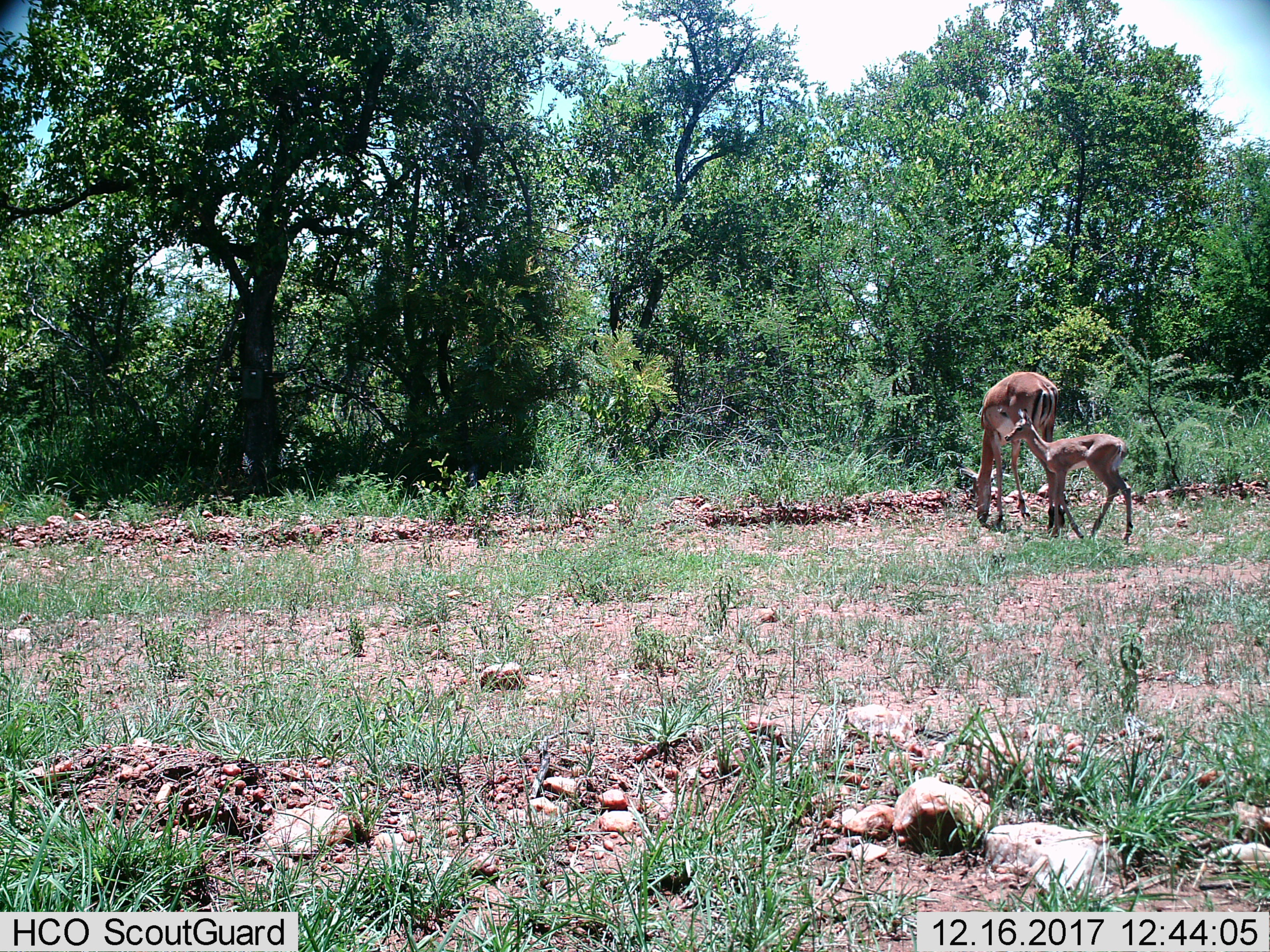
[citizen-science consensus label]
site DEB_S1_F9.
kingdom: Animalia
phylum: Chordata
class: Mammalia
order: Artiodactyla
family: Bovidae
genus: Aepyceros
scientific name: Aepyceros melampus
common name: impala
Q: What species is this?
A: Impala (Aepyceros melampus).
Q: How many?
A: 2.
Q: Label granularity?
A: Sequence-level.